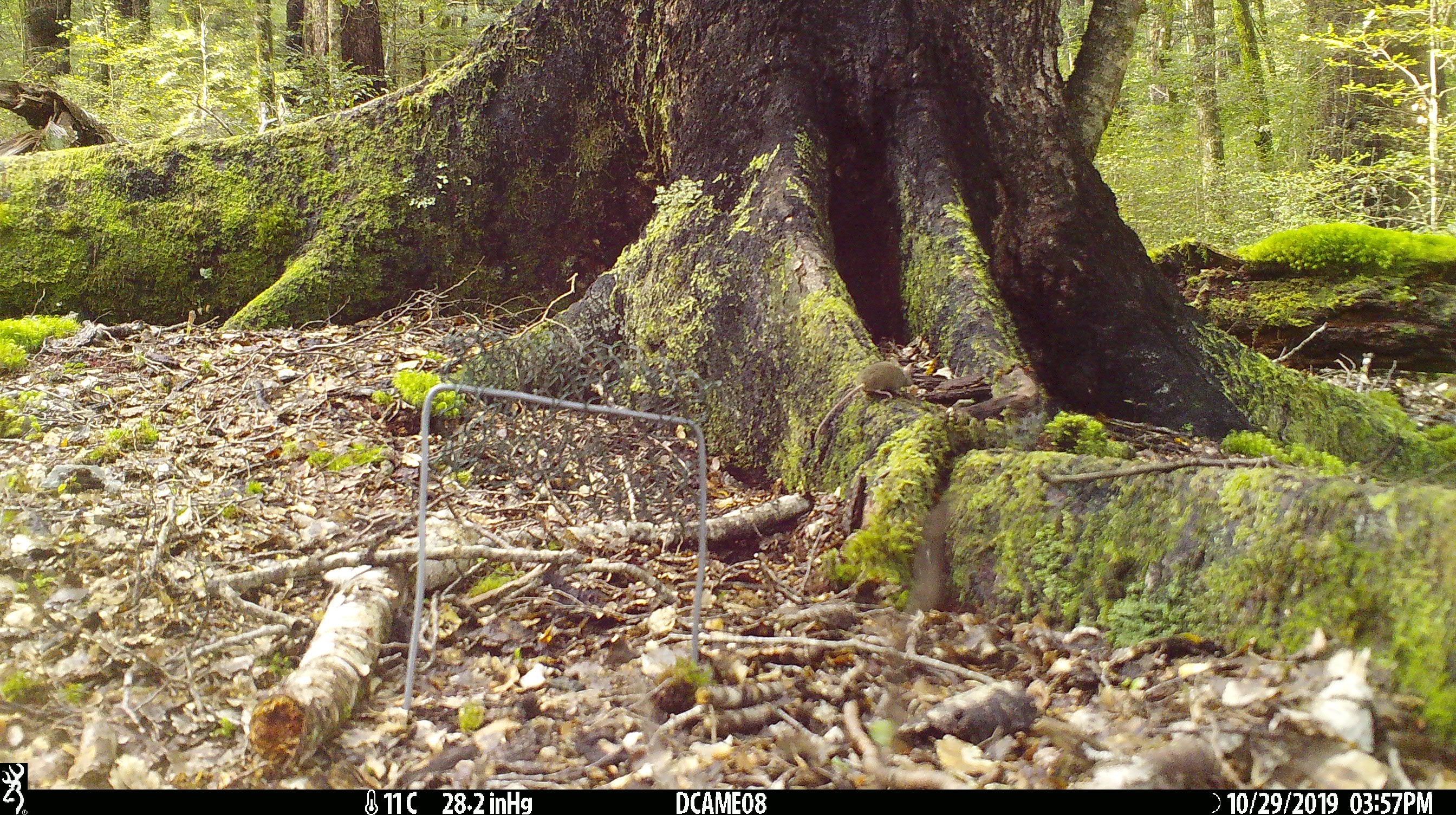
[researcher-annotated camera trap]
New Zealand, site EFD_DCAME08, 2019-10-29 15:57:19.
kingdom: Animalia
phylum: Chordata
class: Mammalia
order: Rodentia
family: Muridae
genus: Mus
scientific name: Mus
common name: mouse